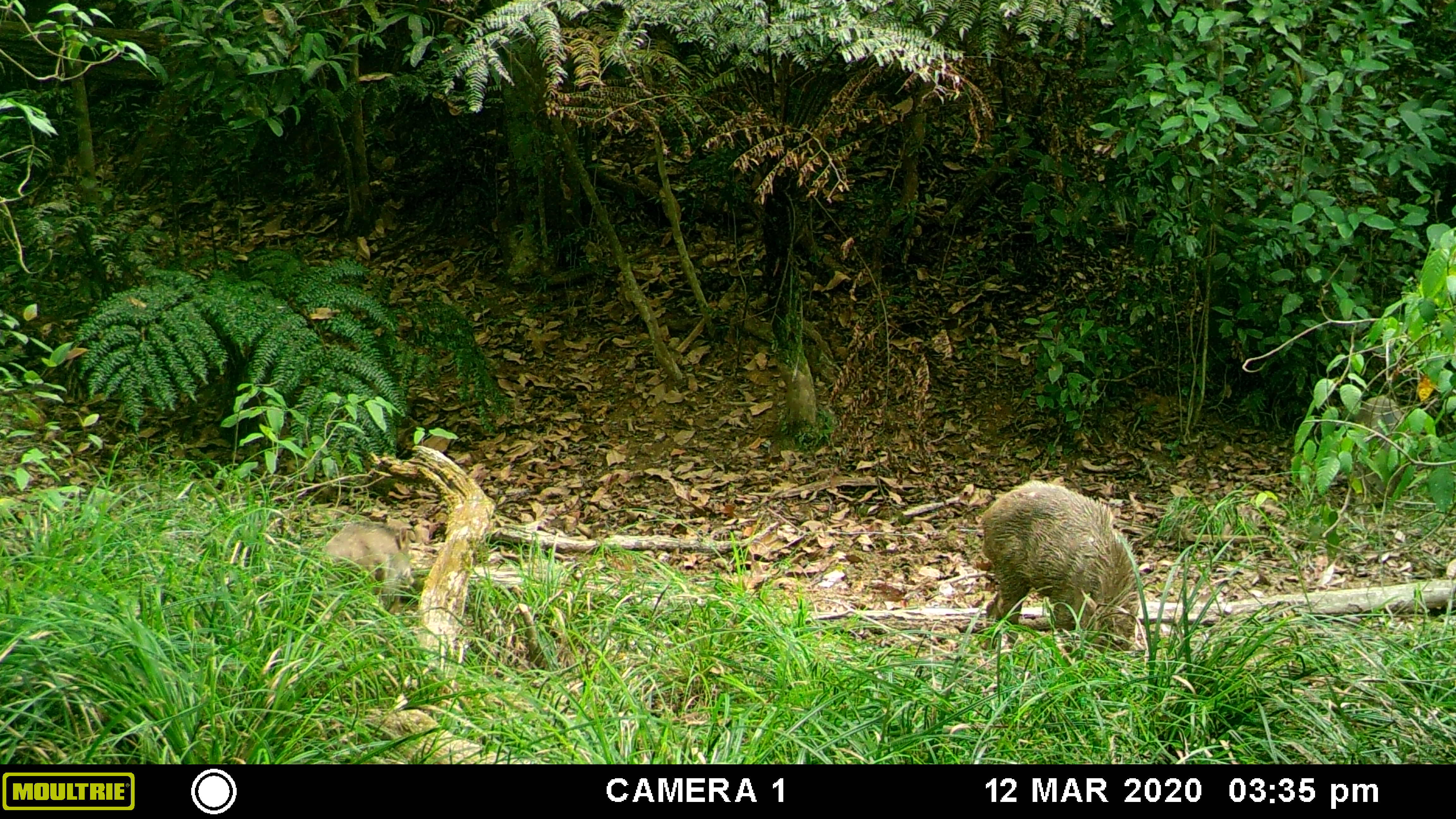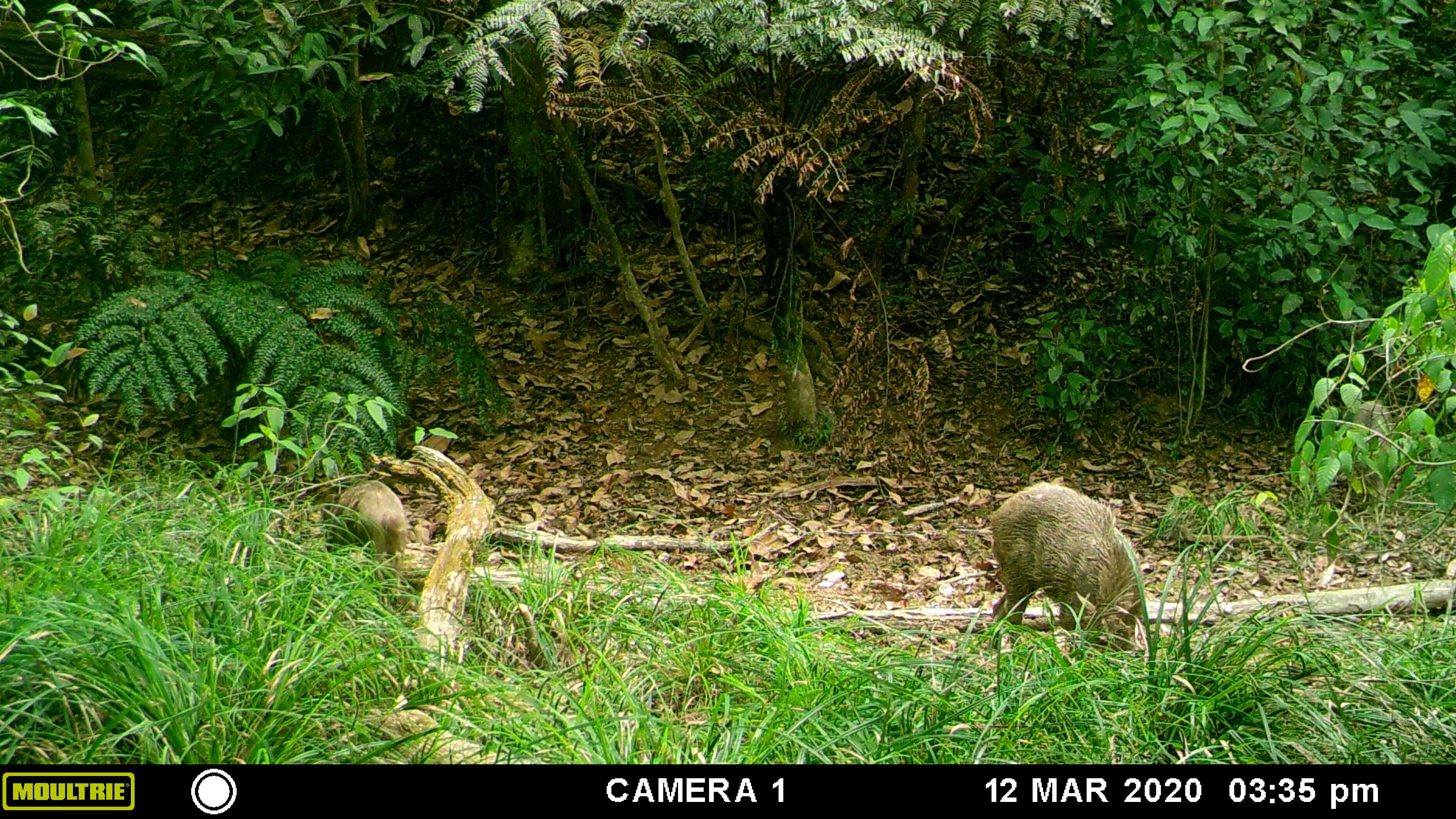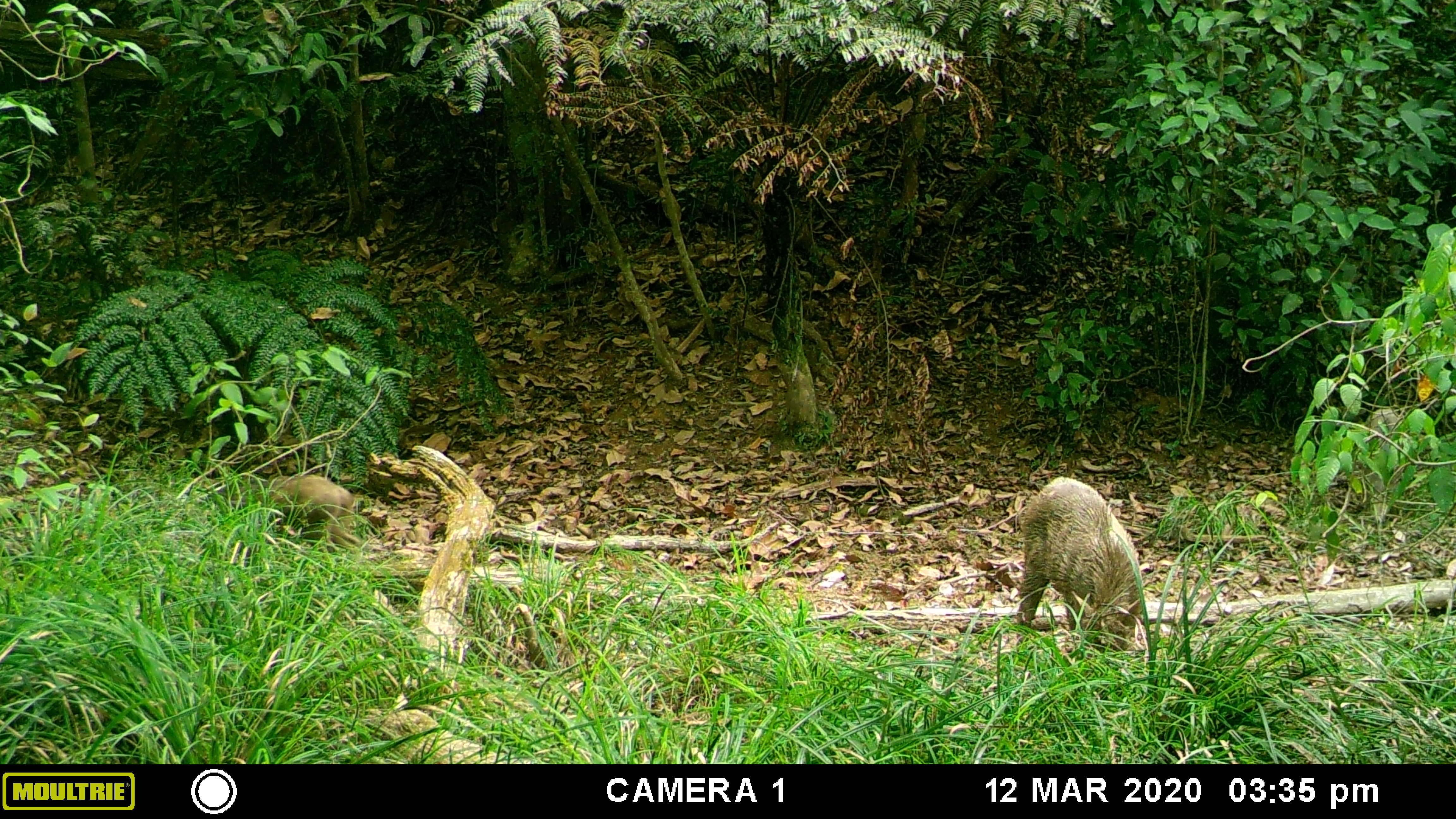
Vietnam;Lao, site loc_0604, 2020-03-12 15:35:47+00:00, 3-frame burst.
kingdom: Animalia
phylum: Chordata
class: Mammalia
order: Artiodactyla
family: Suidae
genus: Sus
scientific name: Sus scrofa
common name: eurasian wild pig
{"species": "eurasian wild pig (Sus scrofa)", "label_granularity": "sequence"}